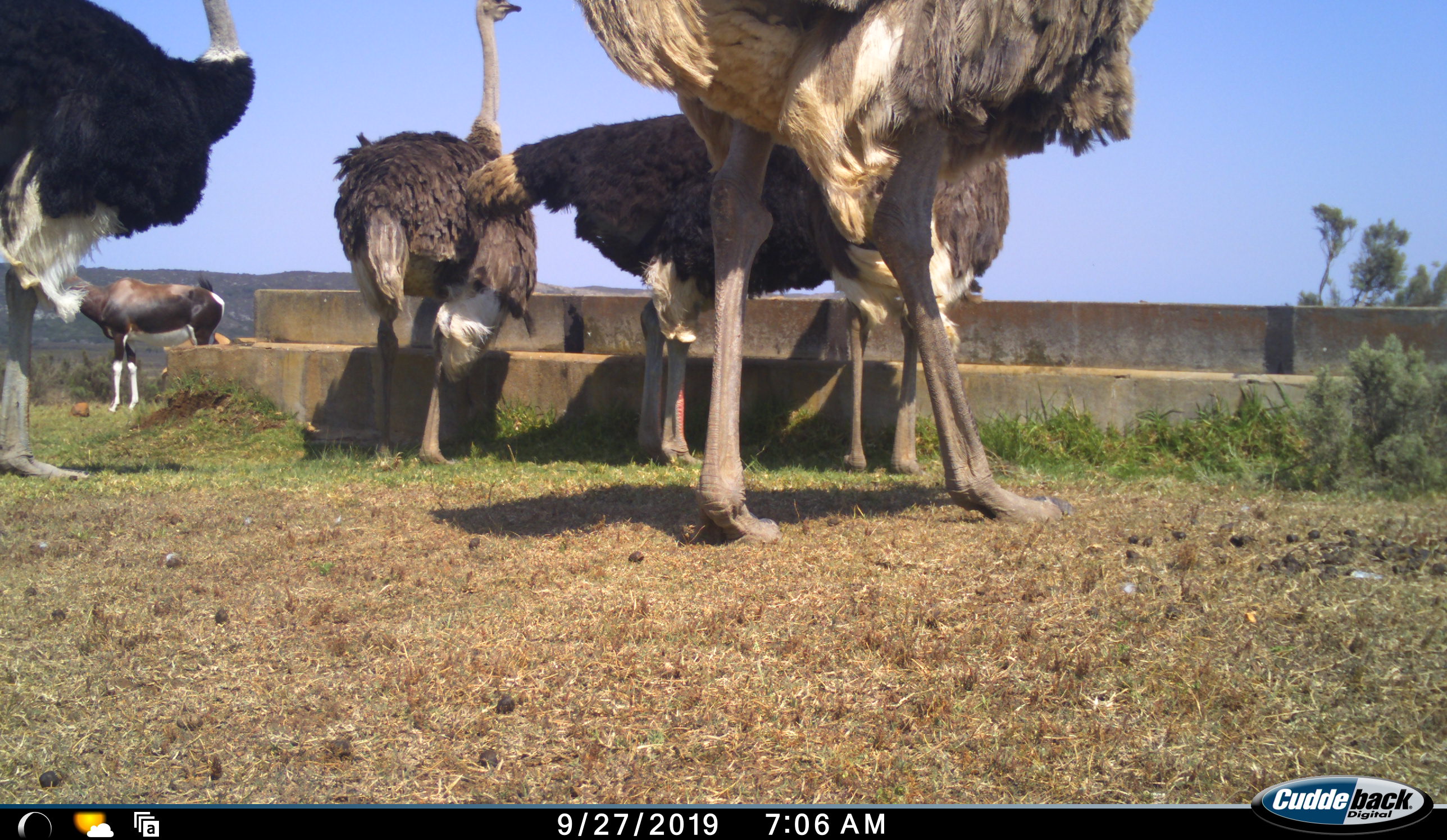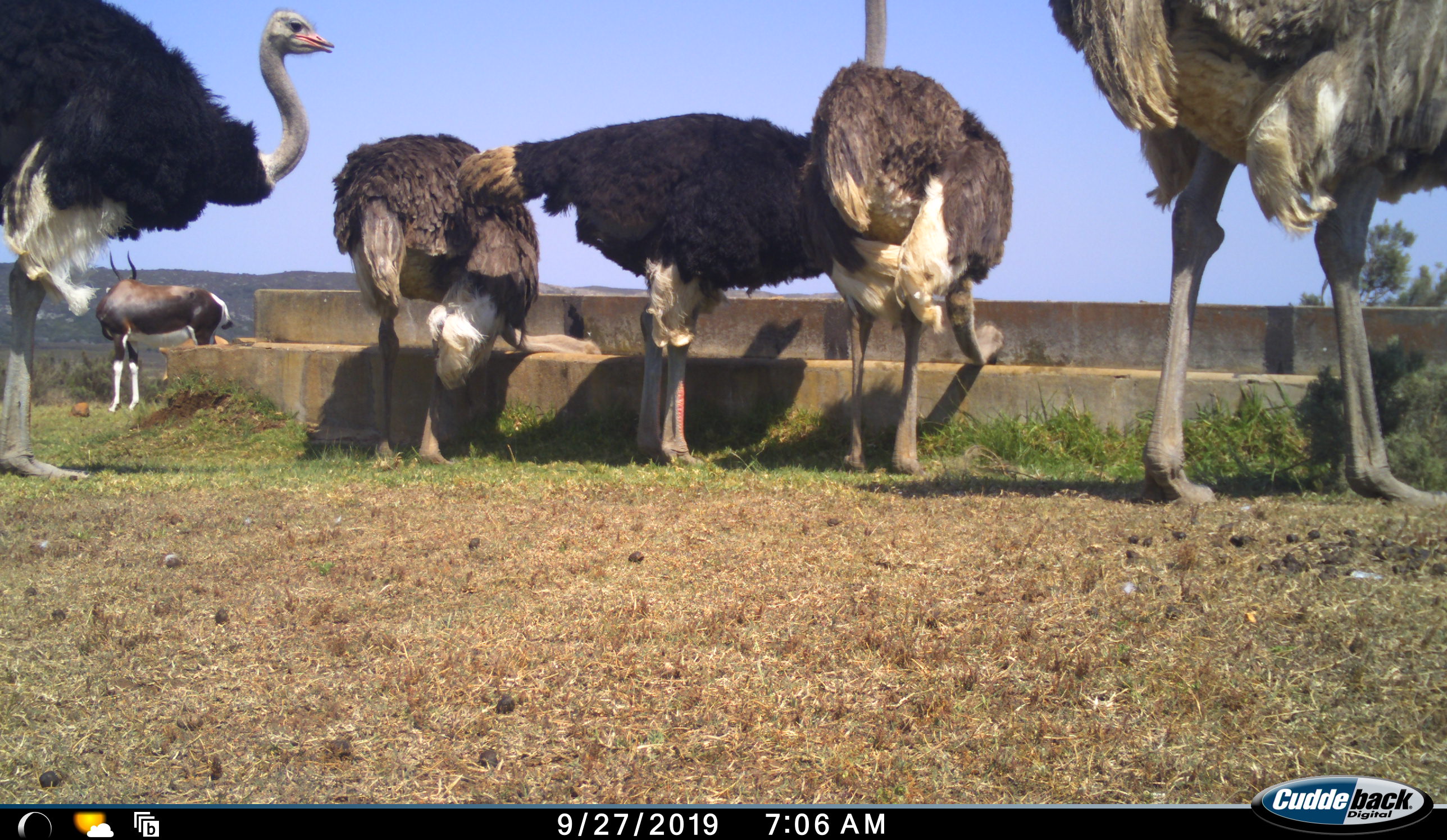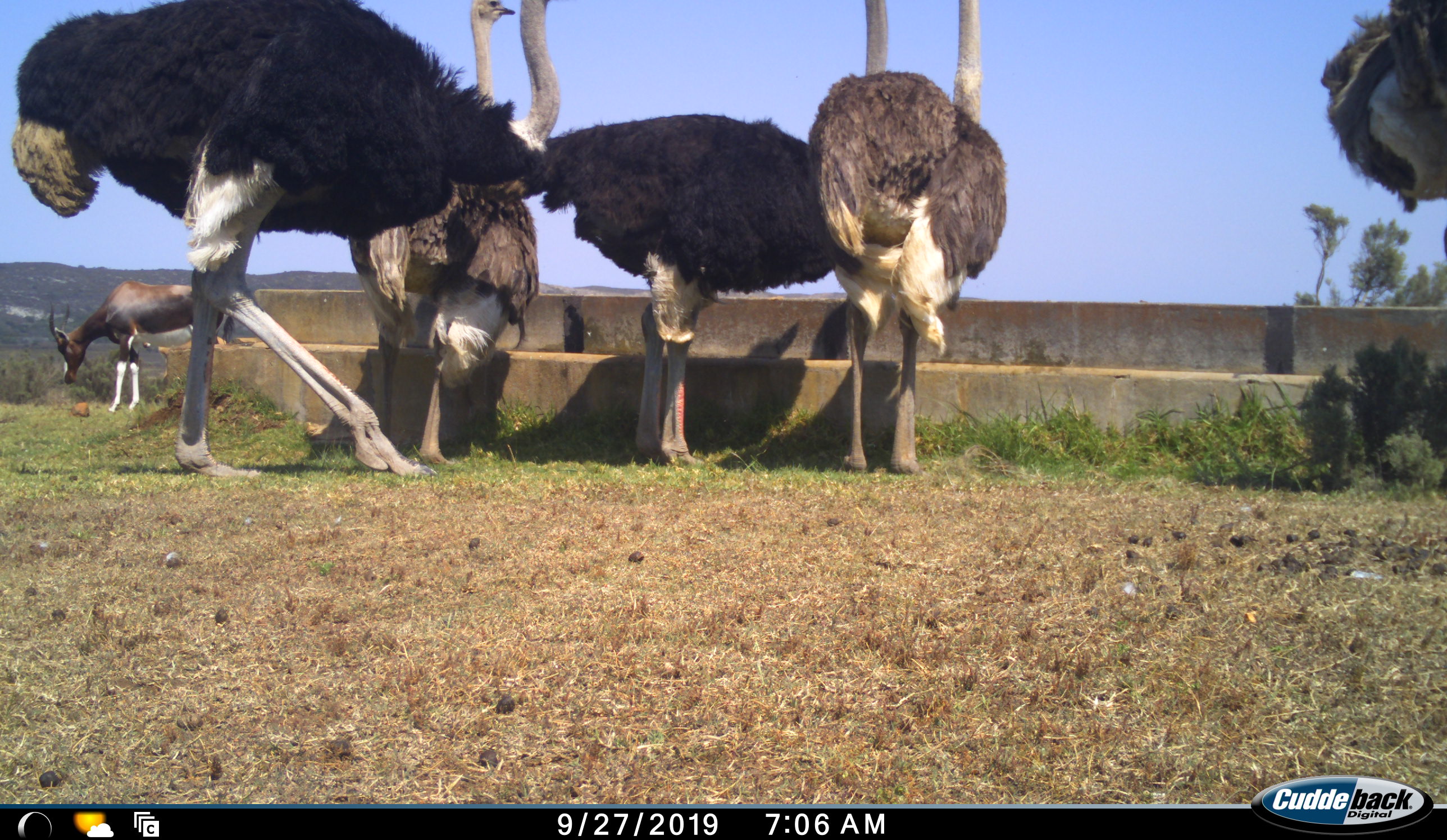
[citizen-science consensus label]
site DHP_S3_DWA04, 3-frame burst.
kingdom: Animalia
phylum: Chordata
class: Mammalia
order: Artiodactyla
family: Bovidae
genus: Damaliscus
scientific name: Damaliscus pygargus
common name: bontebok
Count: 1.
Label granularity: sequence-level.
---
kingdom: Animalia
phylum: Chordata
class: Aves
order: Struthioniformes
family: Struthionidae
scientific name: Struthionidae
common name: ostrich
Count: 5.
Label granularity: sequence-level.